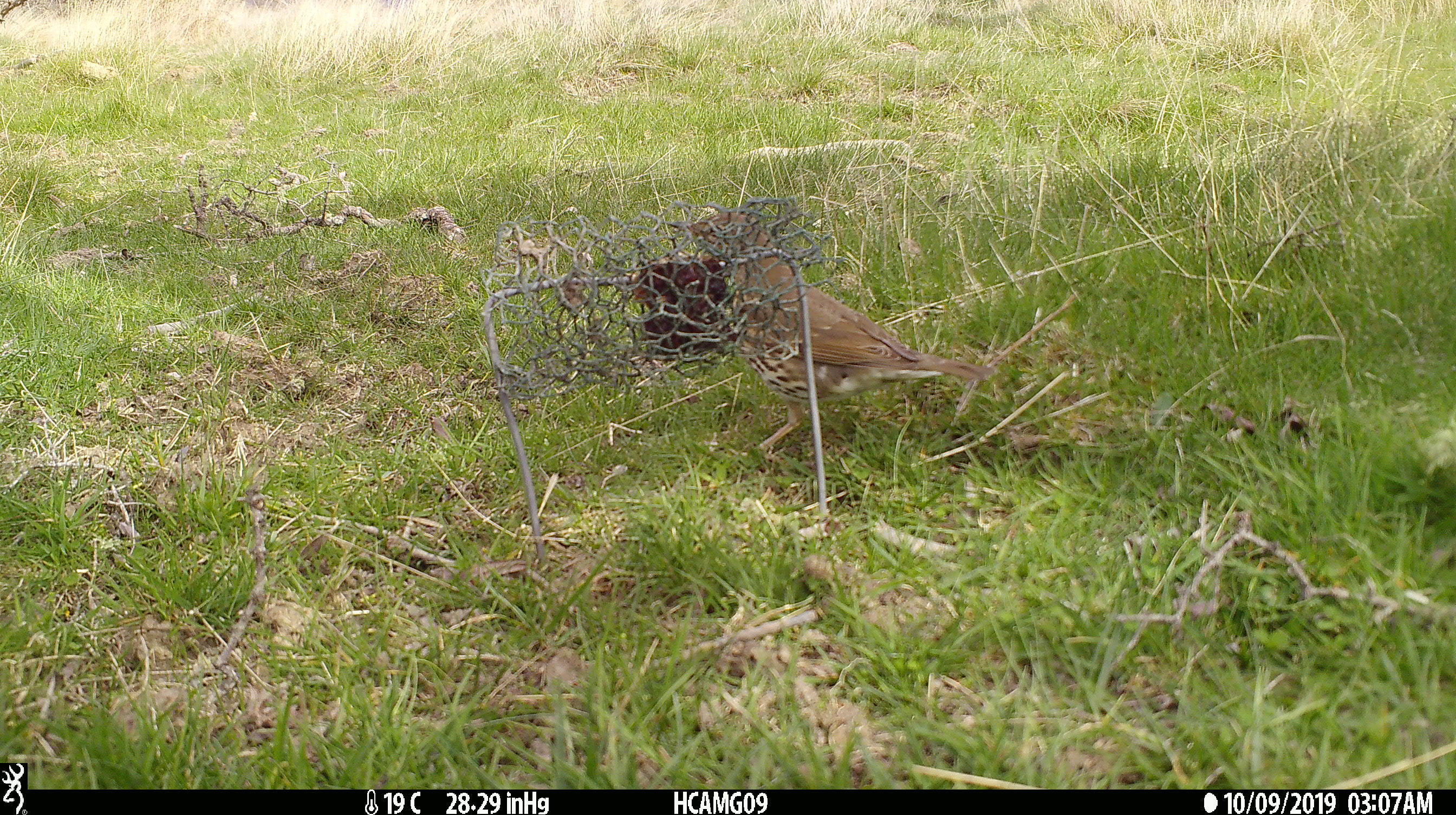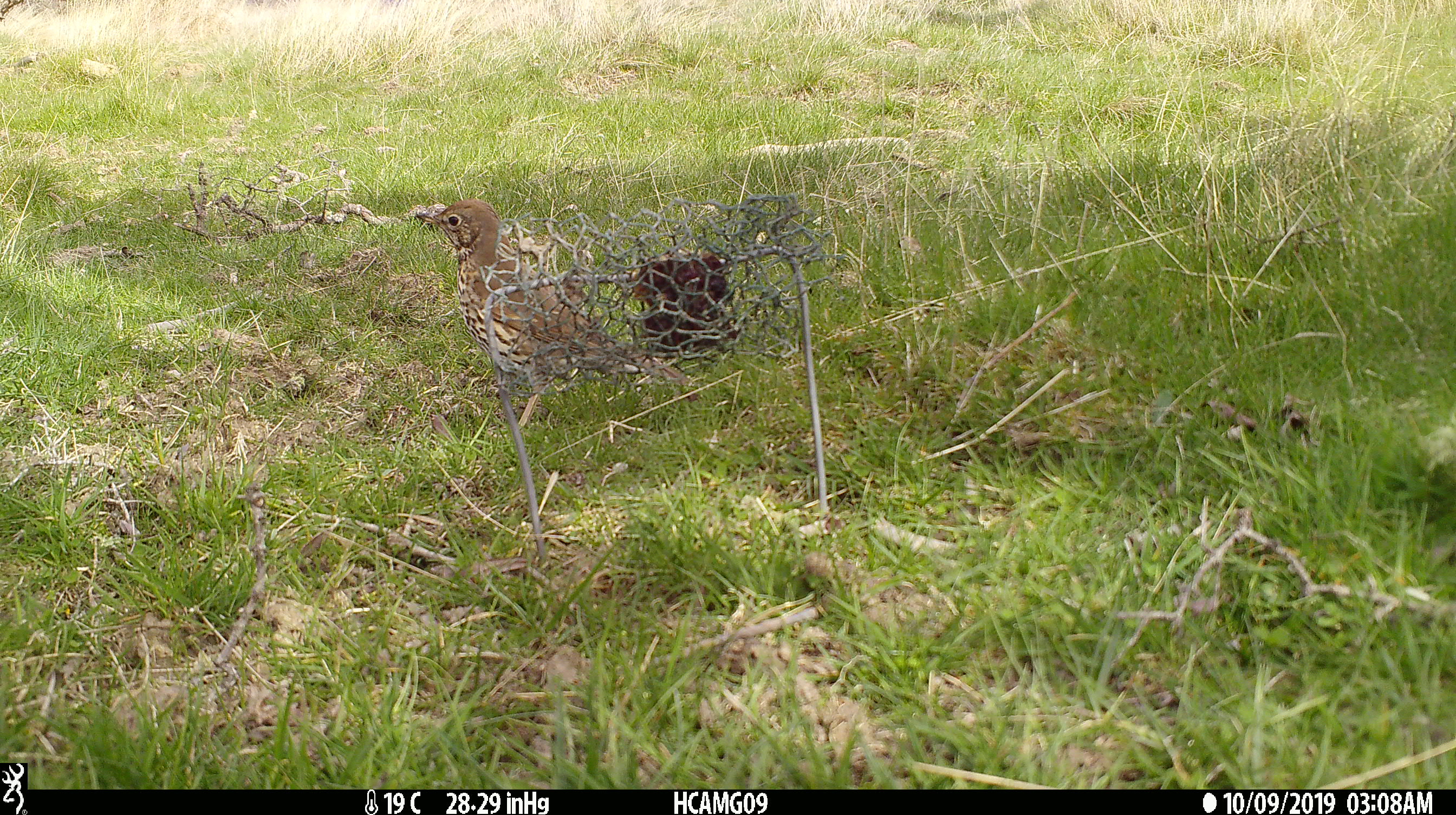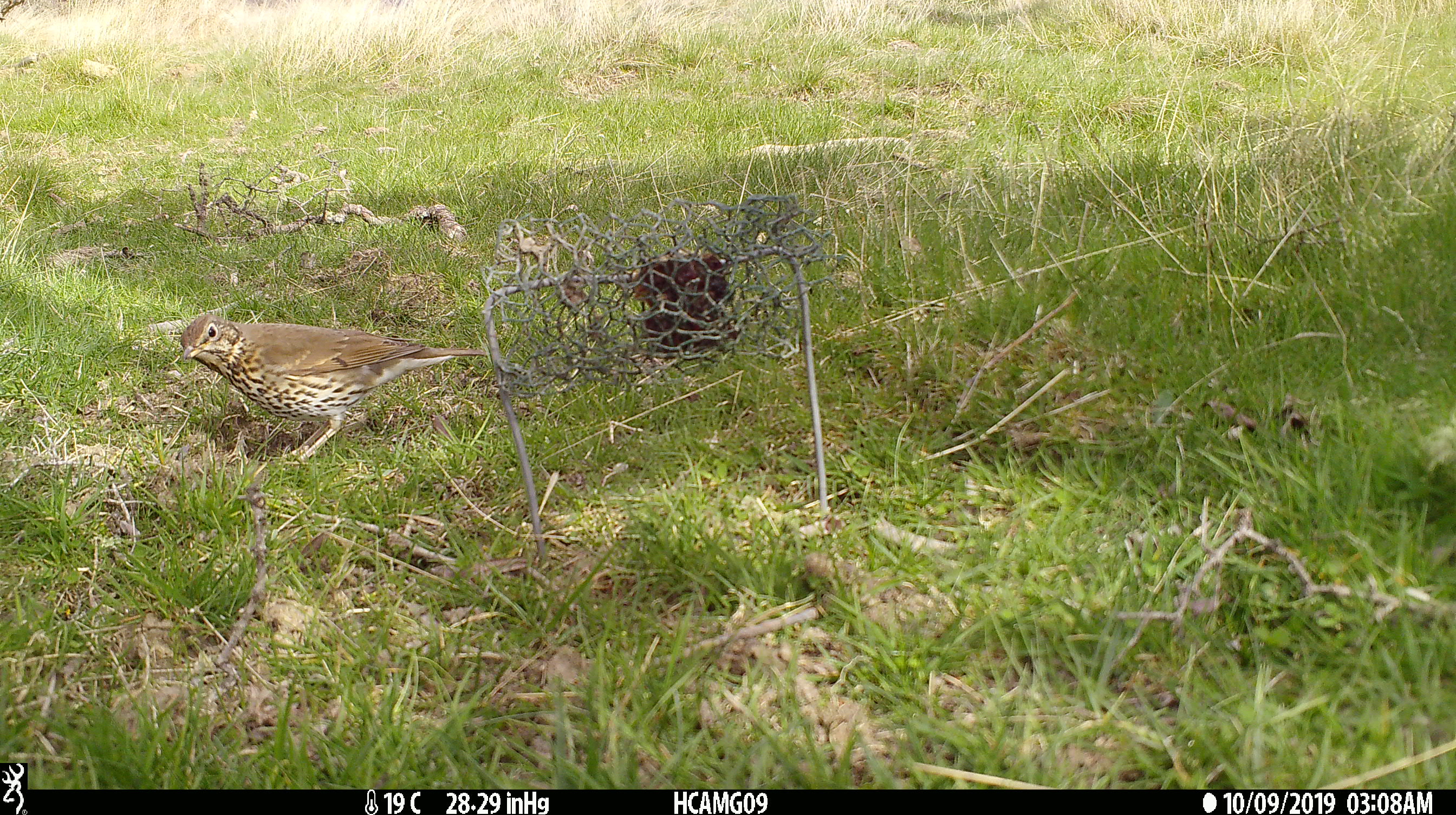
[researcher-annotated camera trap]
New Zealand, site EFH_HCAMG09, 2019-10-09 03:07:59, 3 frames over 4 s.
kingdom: Animalia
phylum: Chordata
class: Aves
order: Passeriformes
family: Turdidae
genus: Turdus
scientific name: Turdus philomelos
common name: song thrush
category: thrush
Thrush (song thrush) (Turdus philomelos).